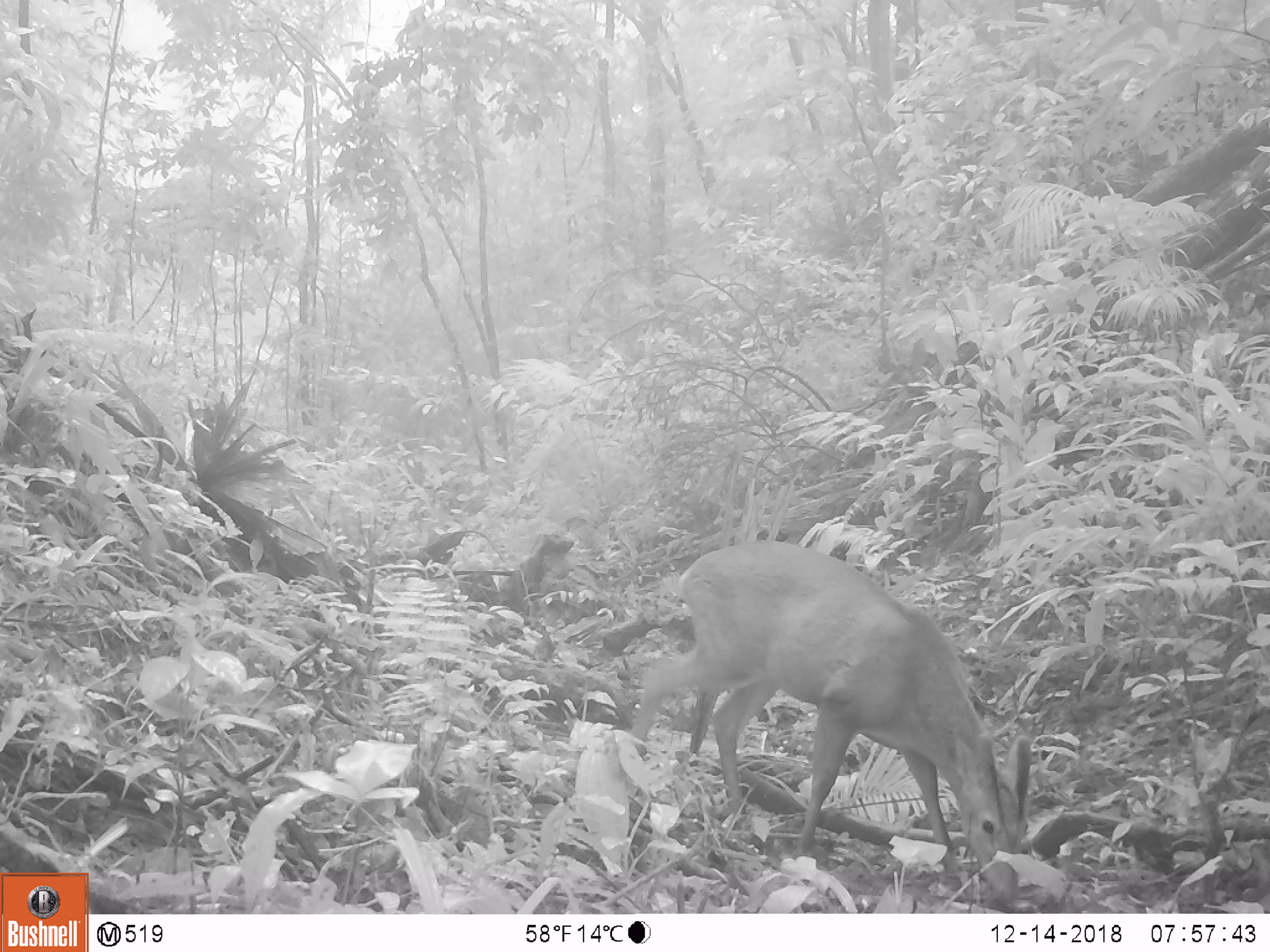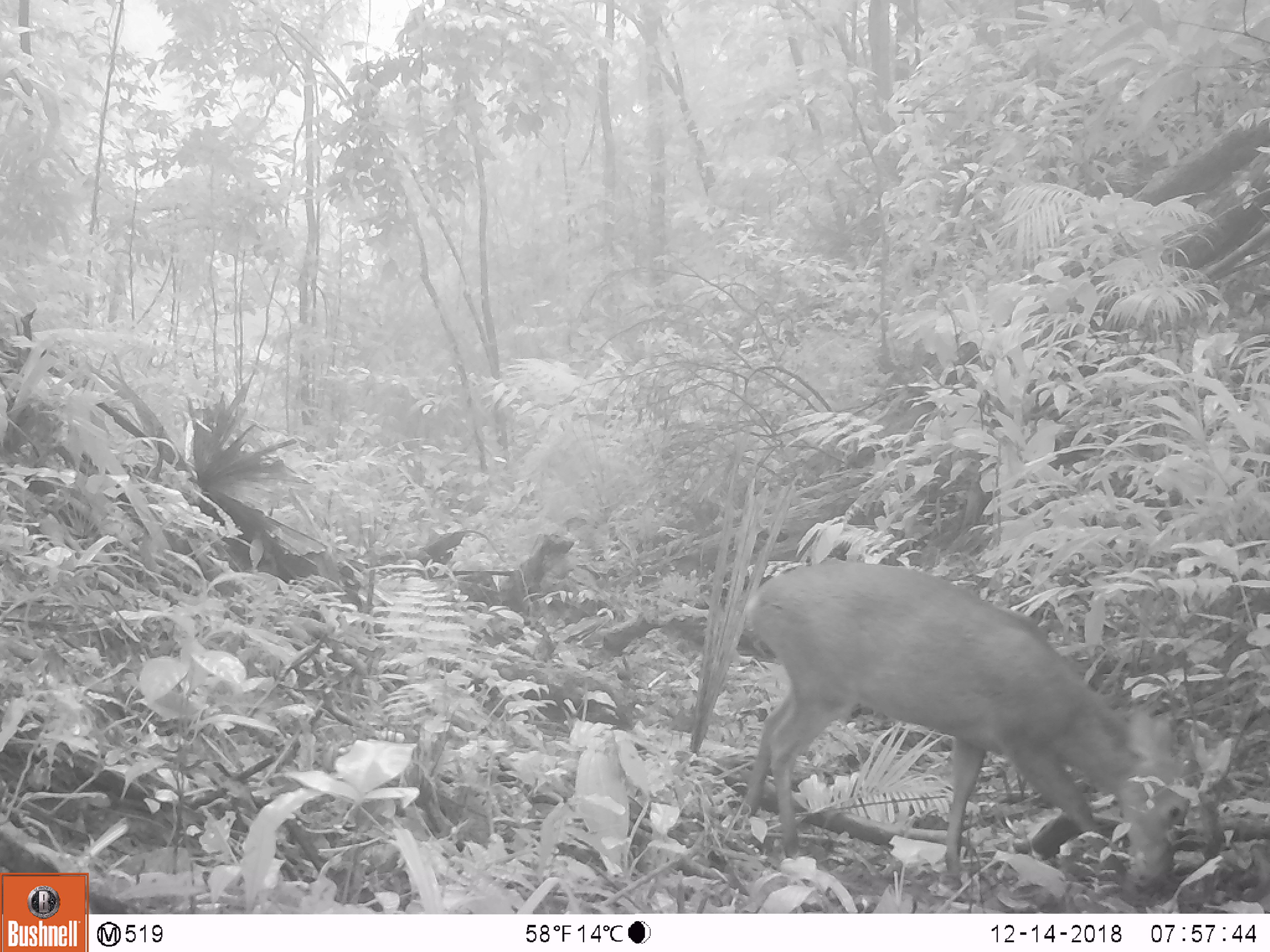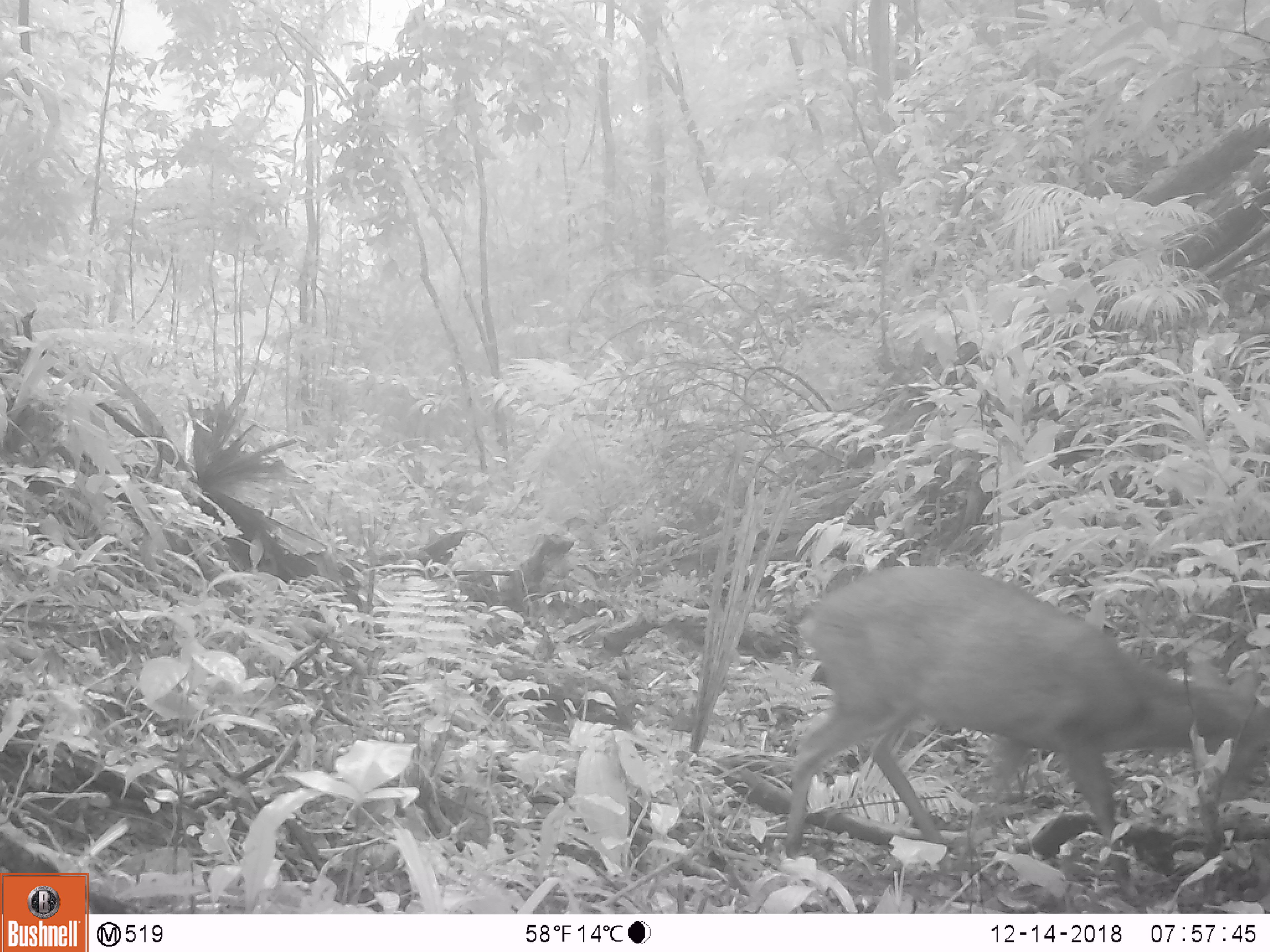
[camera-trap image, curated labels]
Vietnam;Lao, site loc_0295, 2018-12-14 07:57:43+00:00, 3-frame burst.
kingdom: Animalia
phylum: Chordata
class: Mammalia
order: Artiodactyla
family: Cervidae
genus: Muntiacus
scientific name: Muntiacus vuquangensis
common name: large-antlered muntjac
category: large antlered muntjac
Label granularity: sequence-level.